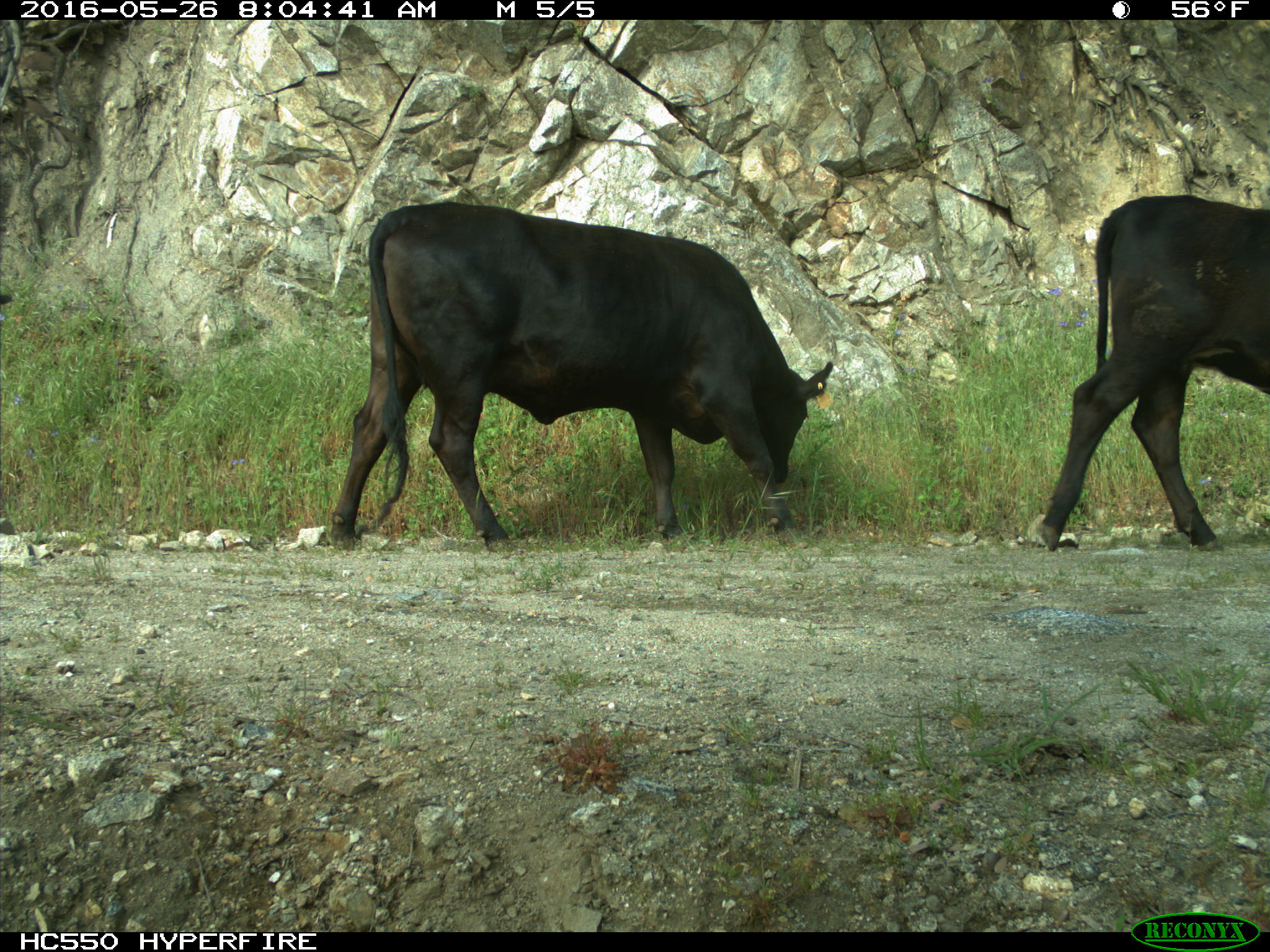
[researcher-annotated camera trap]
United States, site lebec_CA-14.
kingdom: Animalia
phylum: Chordata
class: Mammalia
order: Artiodactyla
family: Bovidae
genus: Bos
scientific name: Bos taurus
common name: domestic cow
Bos taurus (domestic cow).